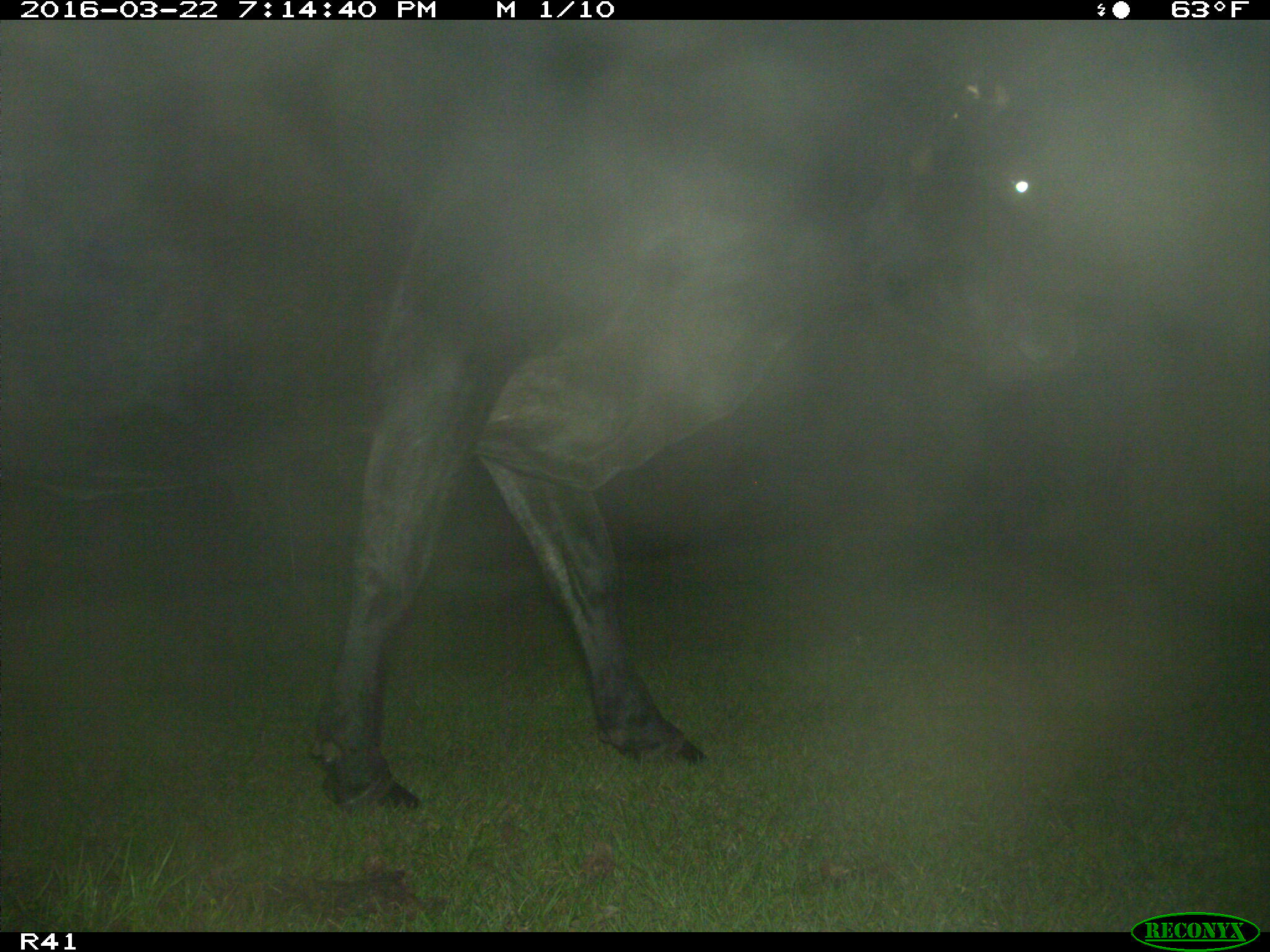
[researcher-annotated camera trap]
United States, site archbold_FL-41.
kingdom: Animalia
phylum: Chordata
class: Mammalia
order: Artiodactyla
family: Bovidae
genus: Bos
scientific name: Bos taurus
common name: domestic cow